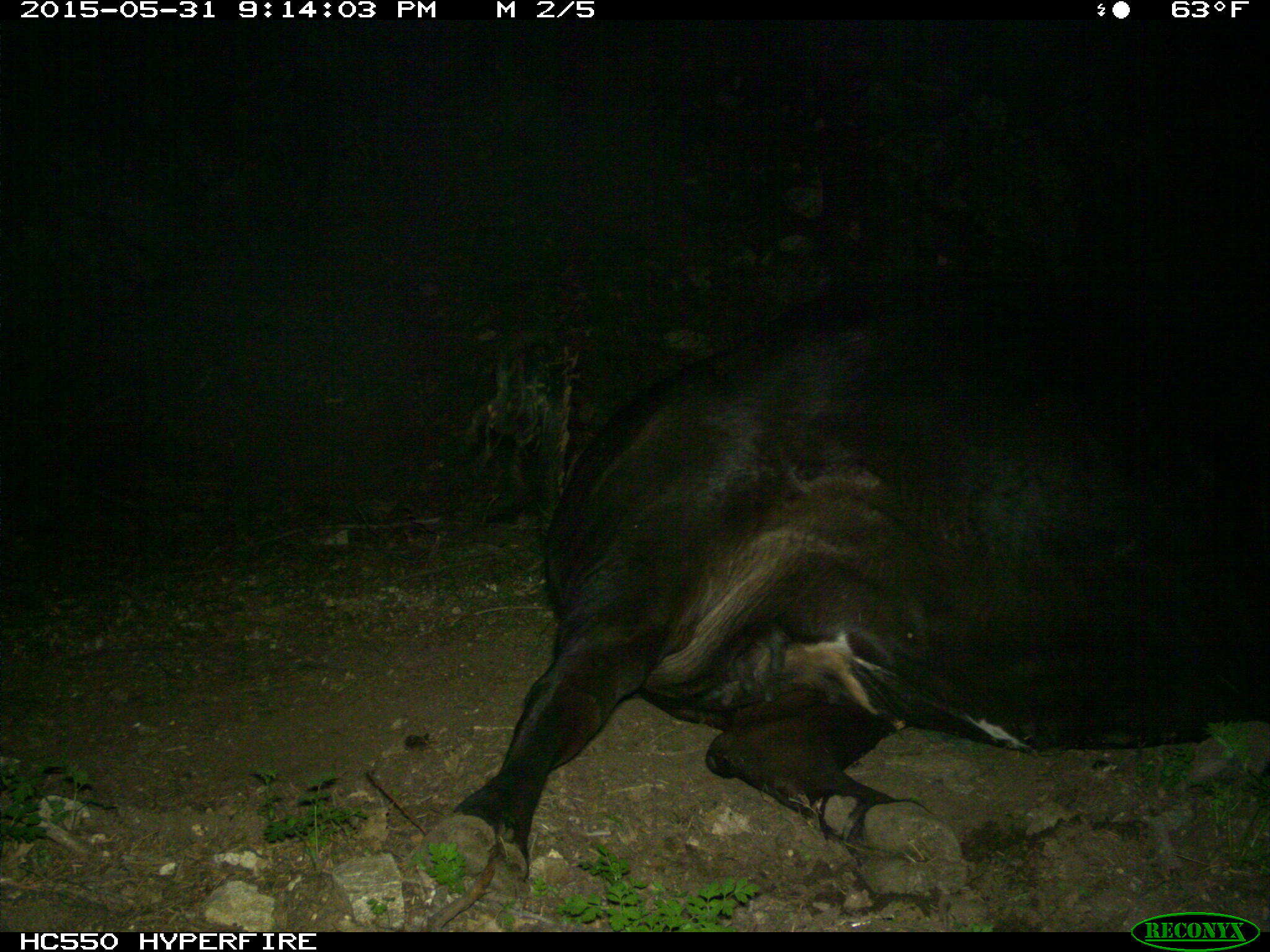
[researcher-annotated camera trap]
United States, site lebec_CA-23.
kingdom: Animalia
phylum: Chordata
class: Mammalia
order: Artiodactyla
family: Bovidae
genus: Bos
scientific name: Bos taurus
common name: domestic cow